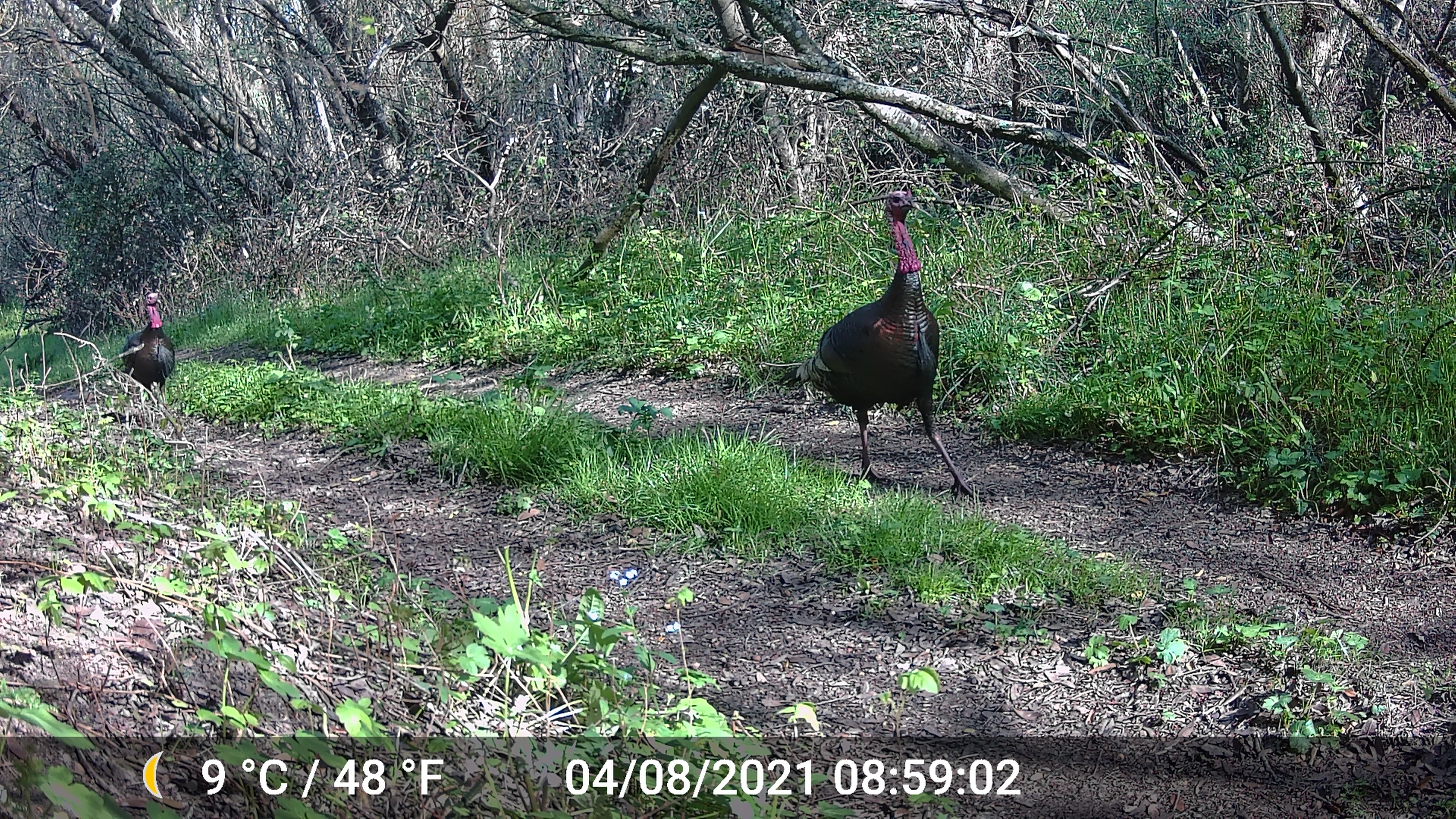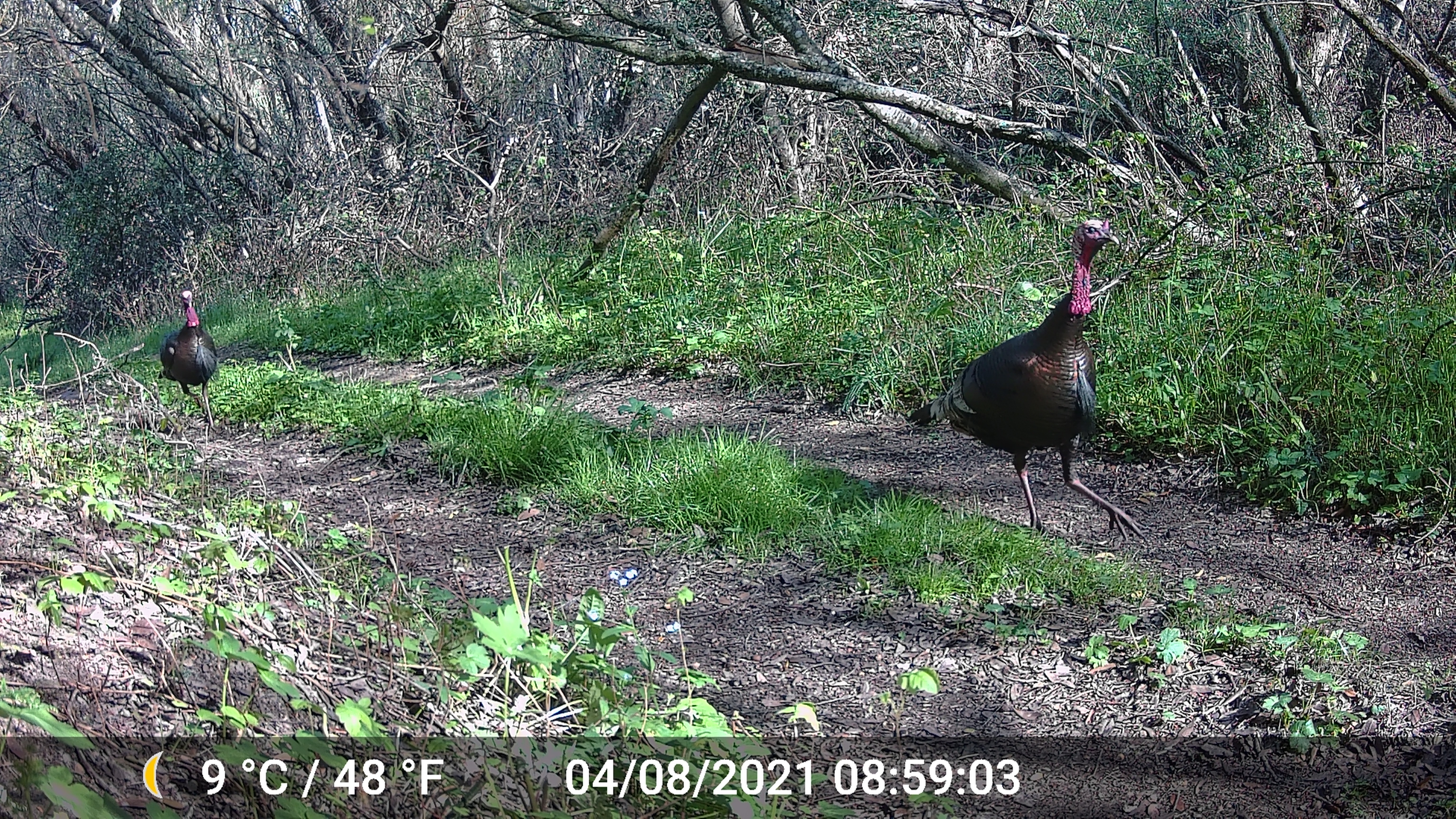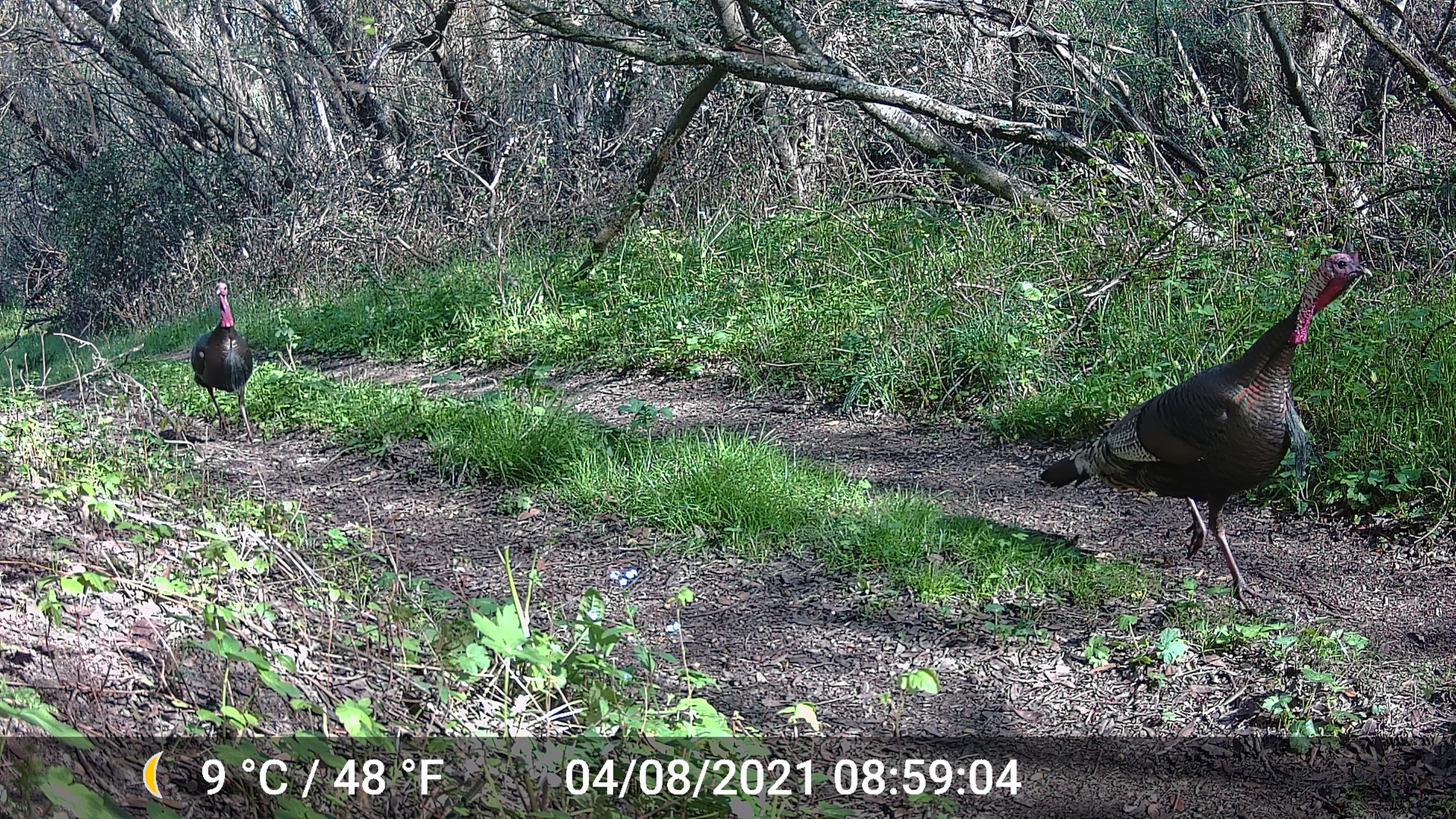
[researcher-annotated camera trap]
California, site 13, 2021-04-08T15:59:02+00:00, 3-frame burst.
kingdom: Animalia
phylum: Chordata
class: Aves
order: Galliformes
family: Phasianidae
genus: Meleagris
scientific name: Meleagris gallopavo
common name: turkey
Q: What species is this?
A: Turkey (Meleagris gallopavo).